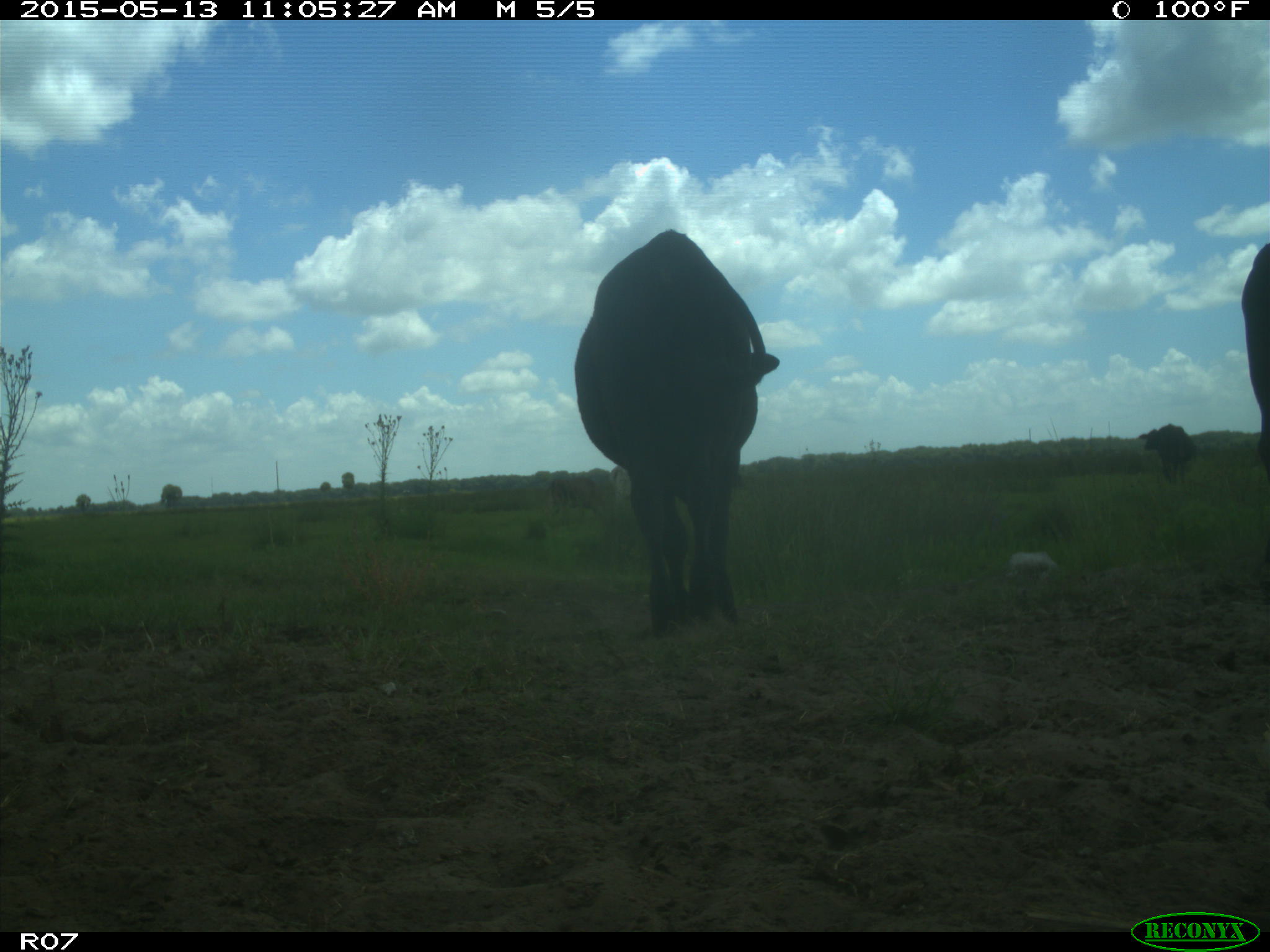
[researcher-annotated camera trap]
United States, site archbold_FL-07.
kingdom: Animalia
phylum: Chordata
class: Mammalia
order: Artiodactyla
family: Bovidae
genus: Bos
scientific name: Bos taurus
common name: domestic cow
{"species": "Bos taurus (domestic cow)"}